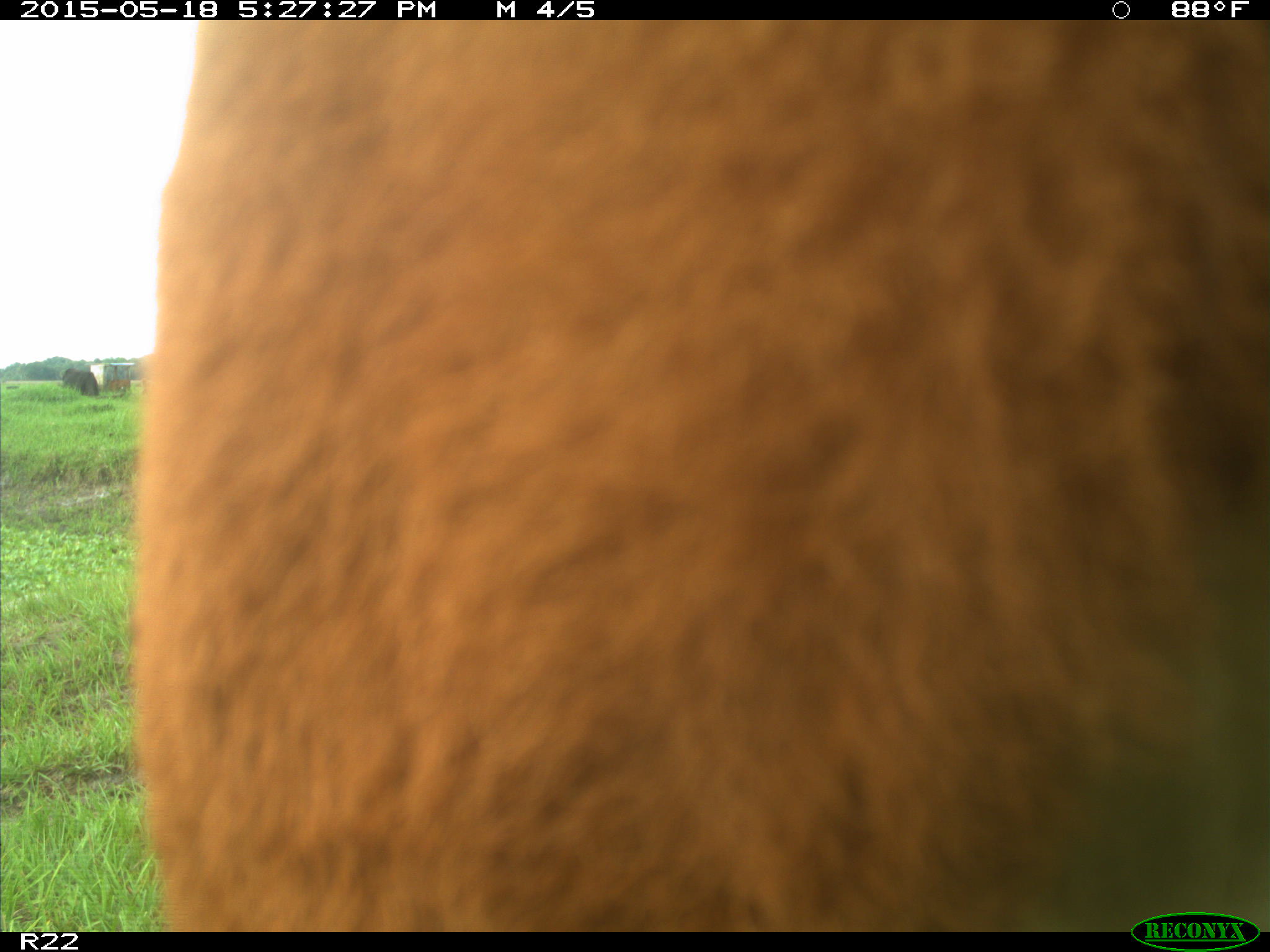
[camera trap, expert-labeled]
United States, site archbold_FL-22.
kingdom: Animalia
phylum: Chordata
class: Mammalia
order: Artiodactyla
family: Bovidae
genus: Bos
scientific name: Bos taurus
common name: domestic cow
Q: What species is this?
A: Bos taurus (domestic cow).